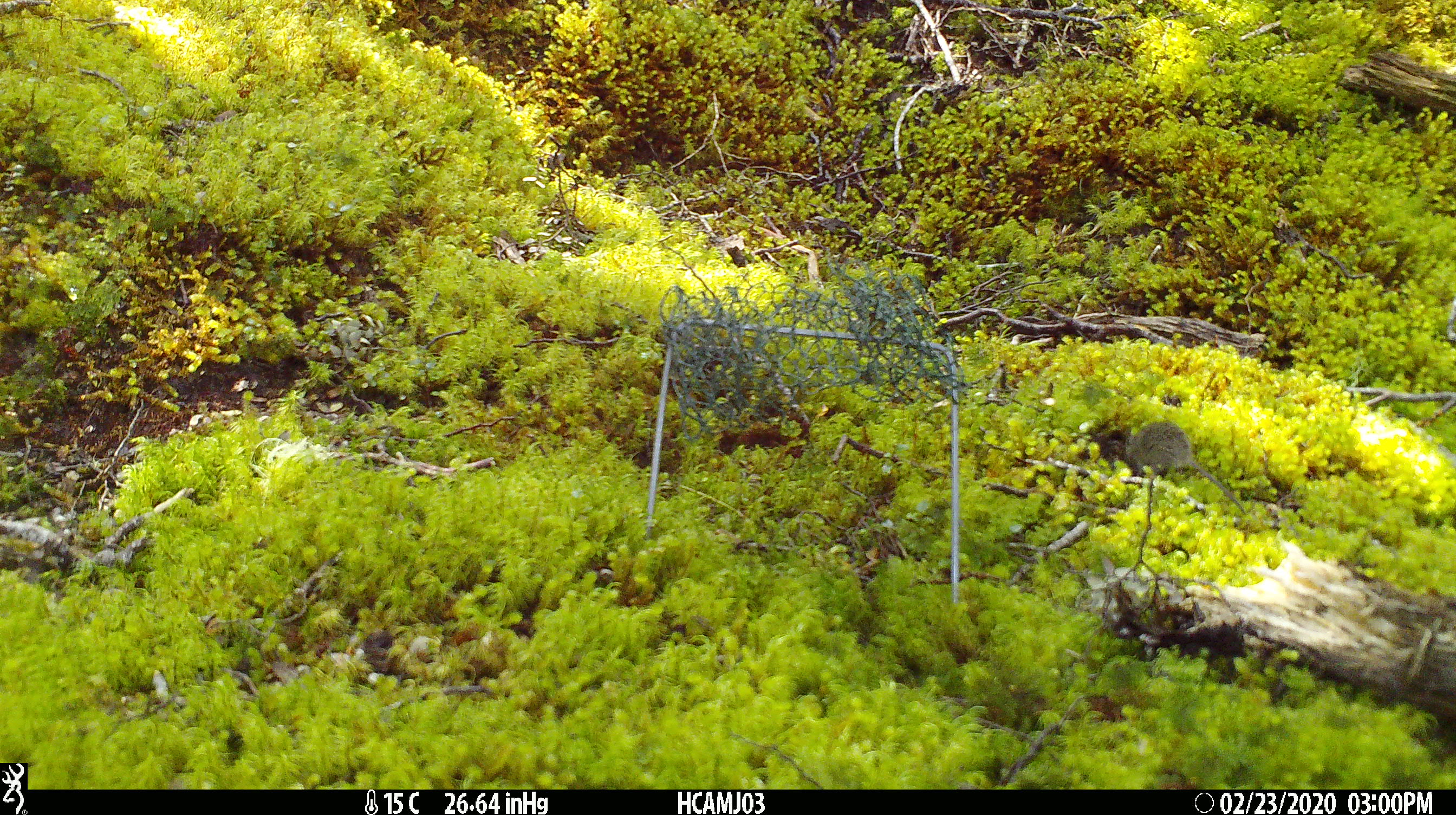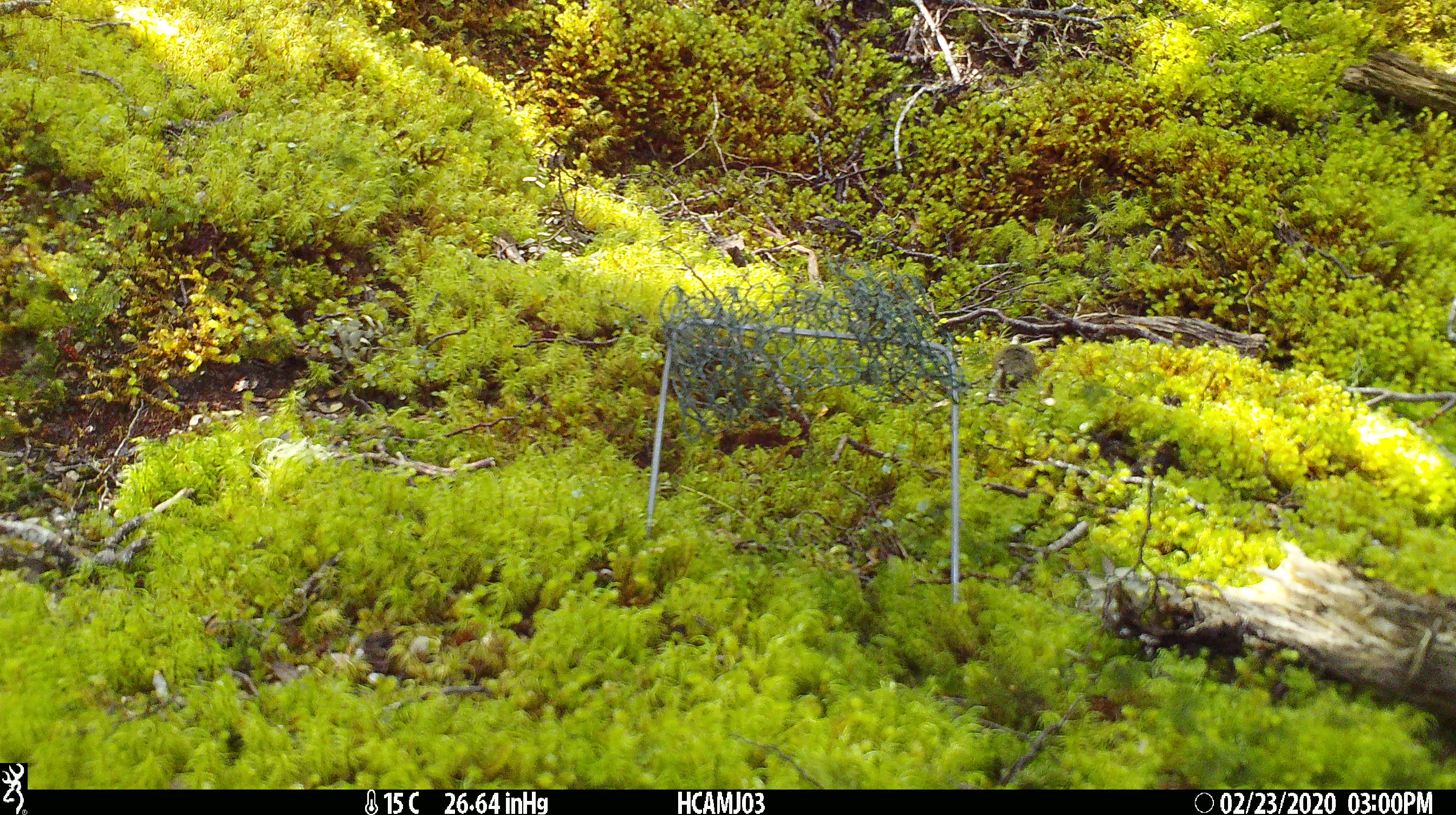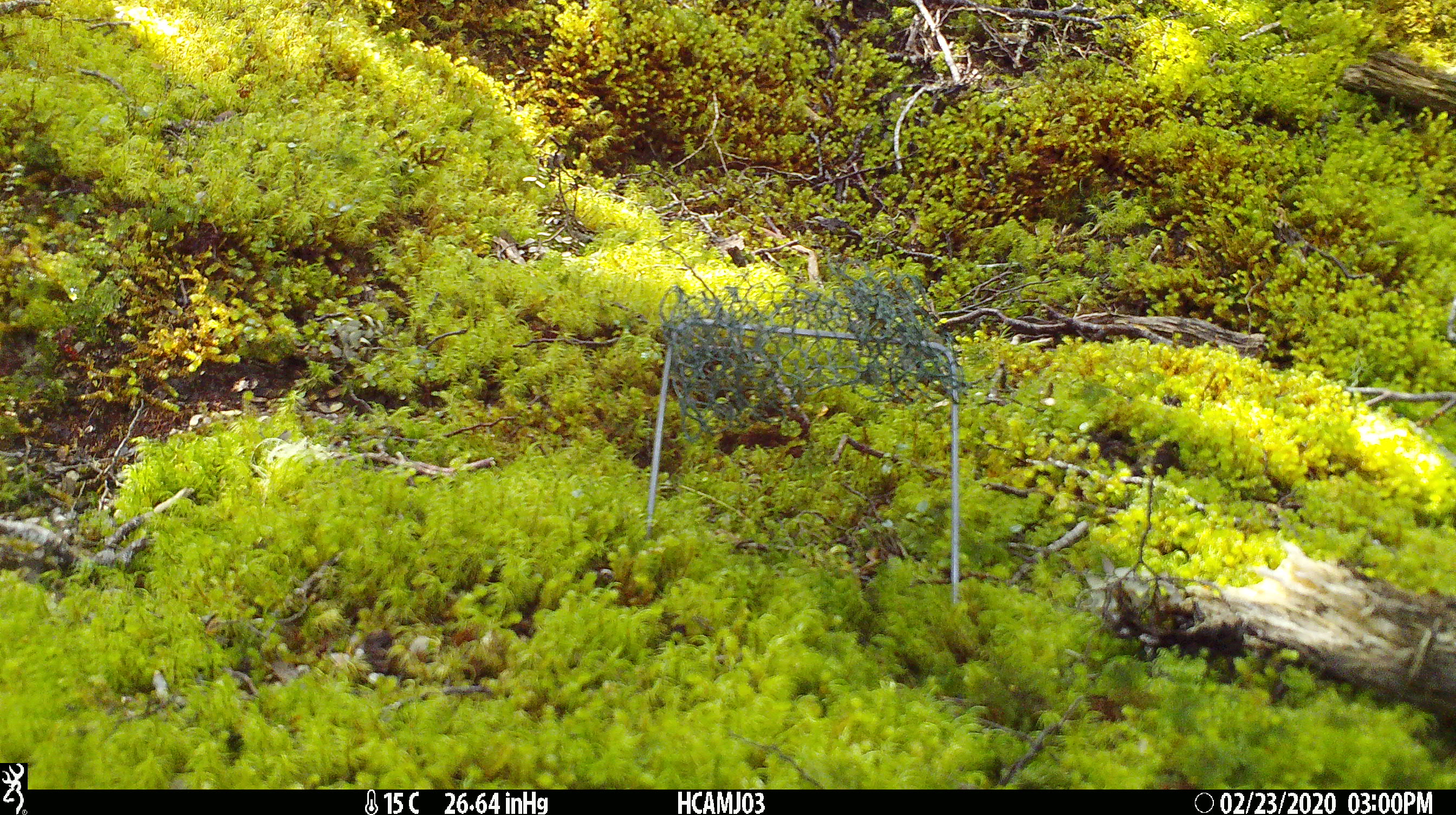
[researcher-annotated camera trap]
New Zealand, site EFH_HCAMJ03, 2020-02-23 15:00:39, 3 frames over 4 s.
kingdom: Animalia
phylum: Chordata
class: Mammalia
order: Rodentia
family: Muridae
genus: Mus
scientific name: Mus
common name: mouse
Mouse (Mus).